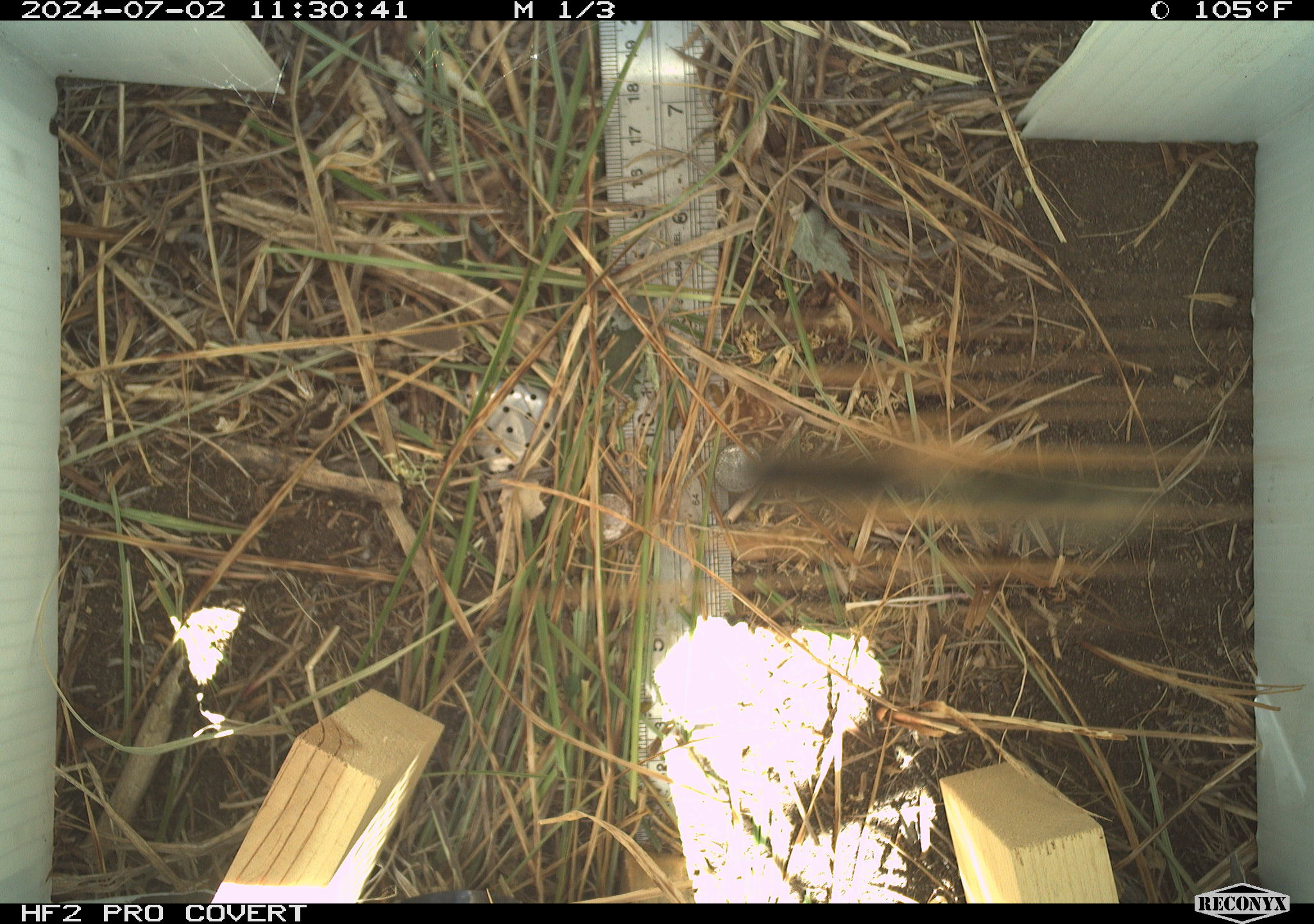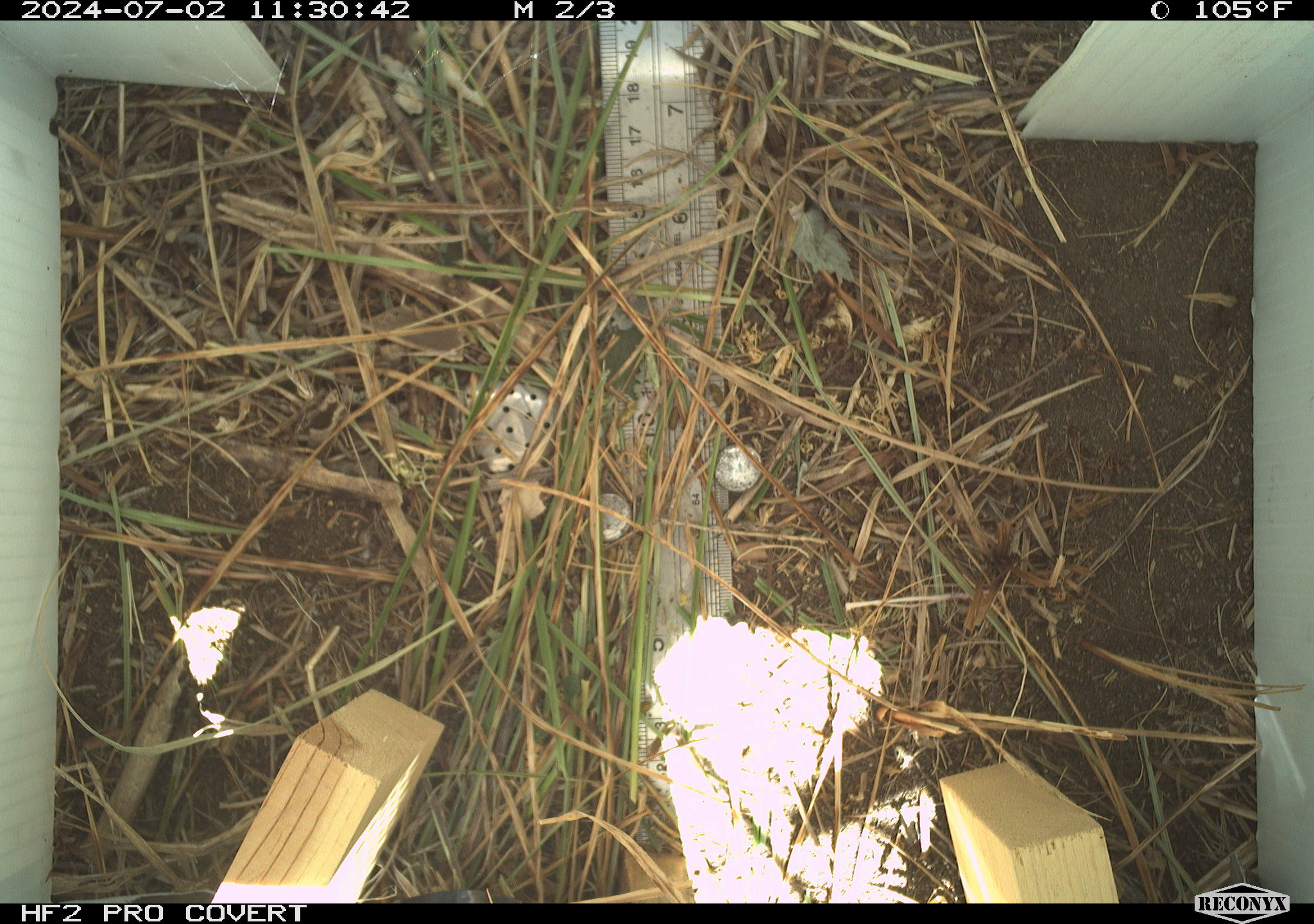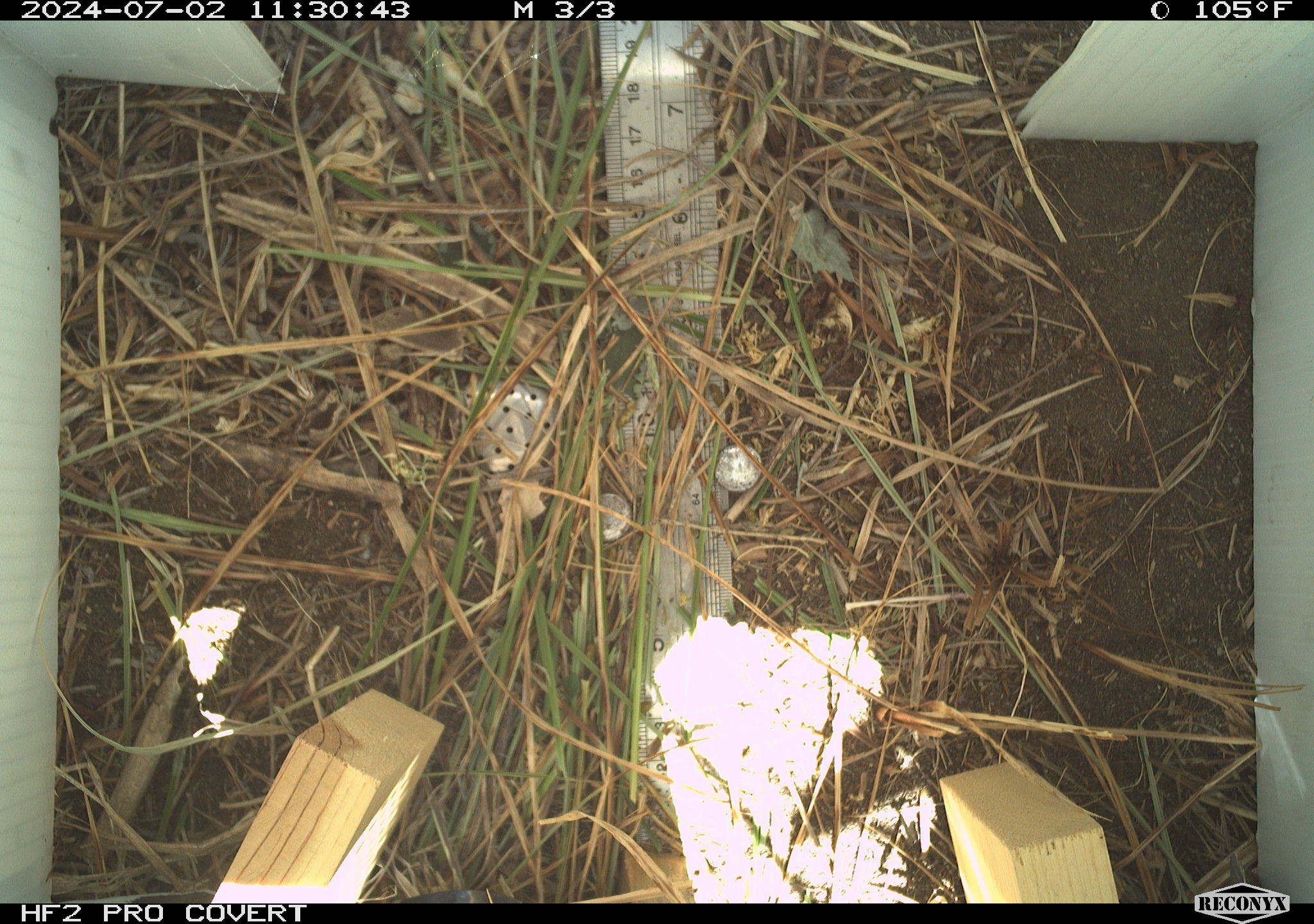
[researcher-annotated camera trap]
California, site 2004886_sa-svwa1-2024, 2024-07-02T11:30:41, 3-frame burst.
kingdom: Animalia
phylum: Arthropoda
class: Insecta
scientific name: Insecta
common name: insect